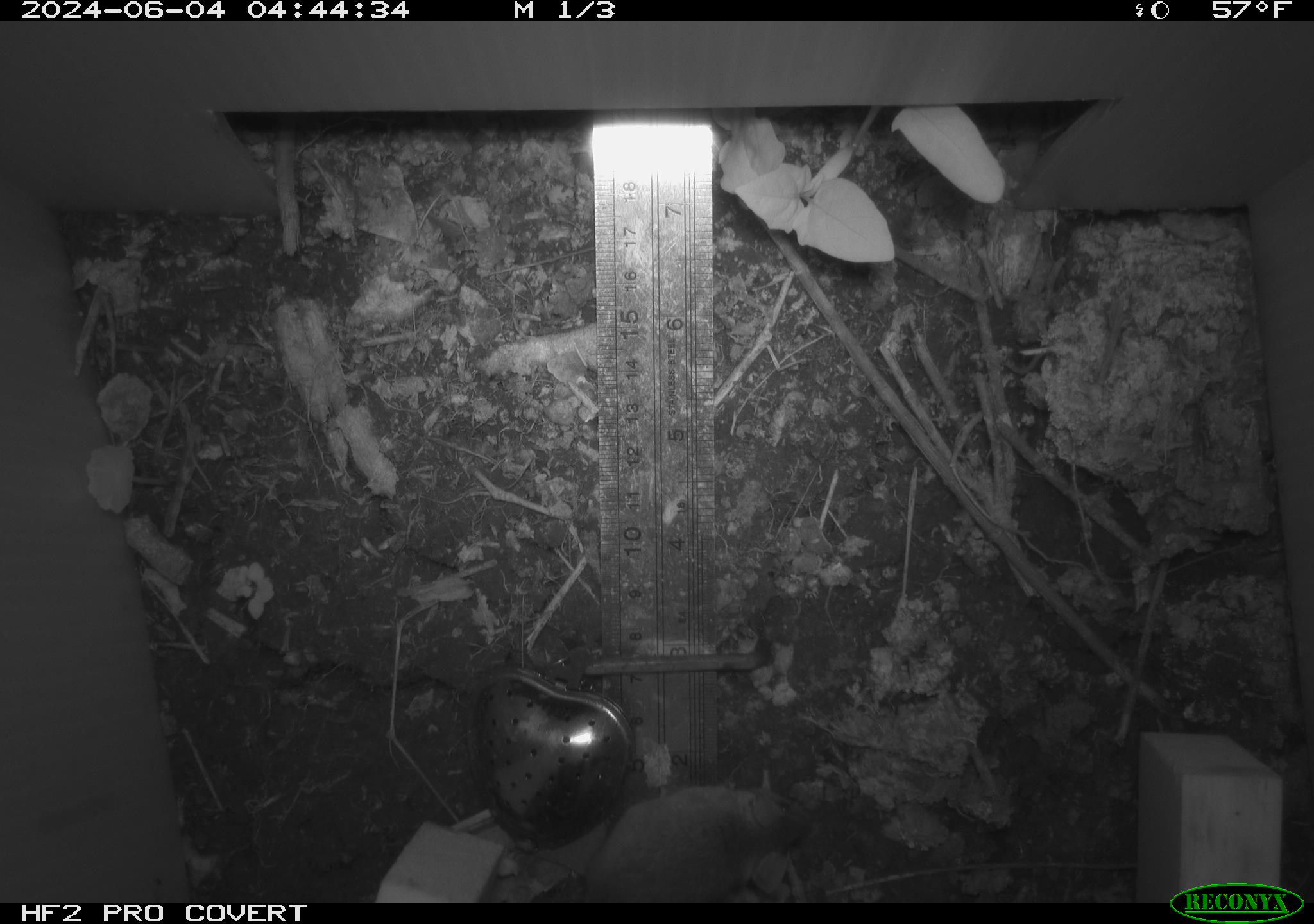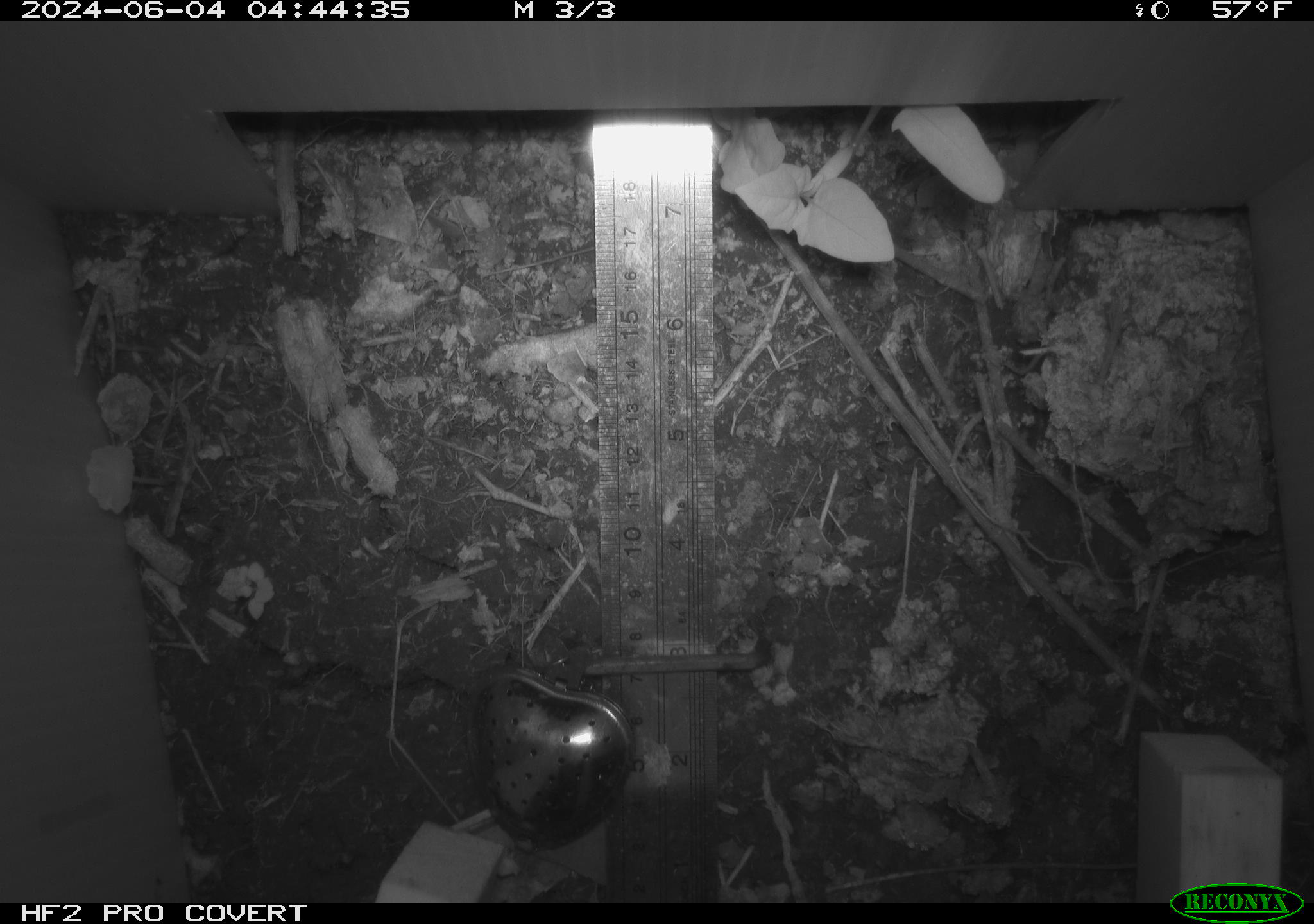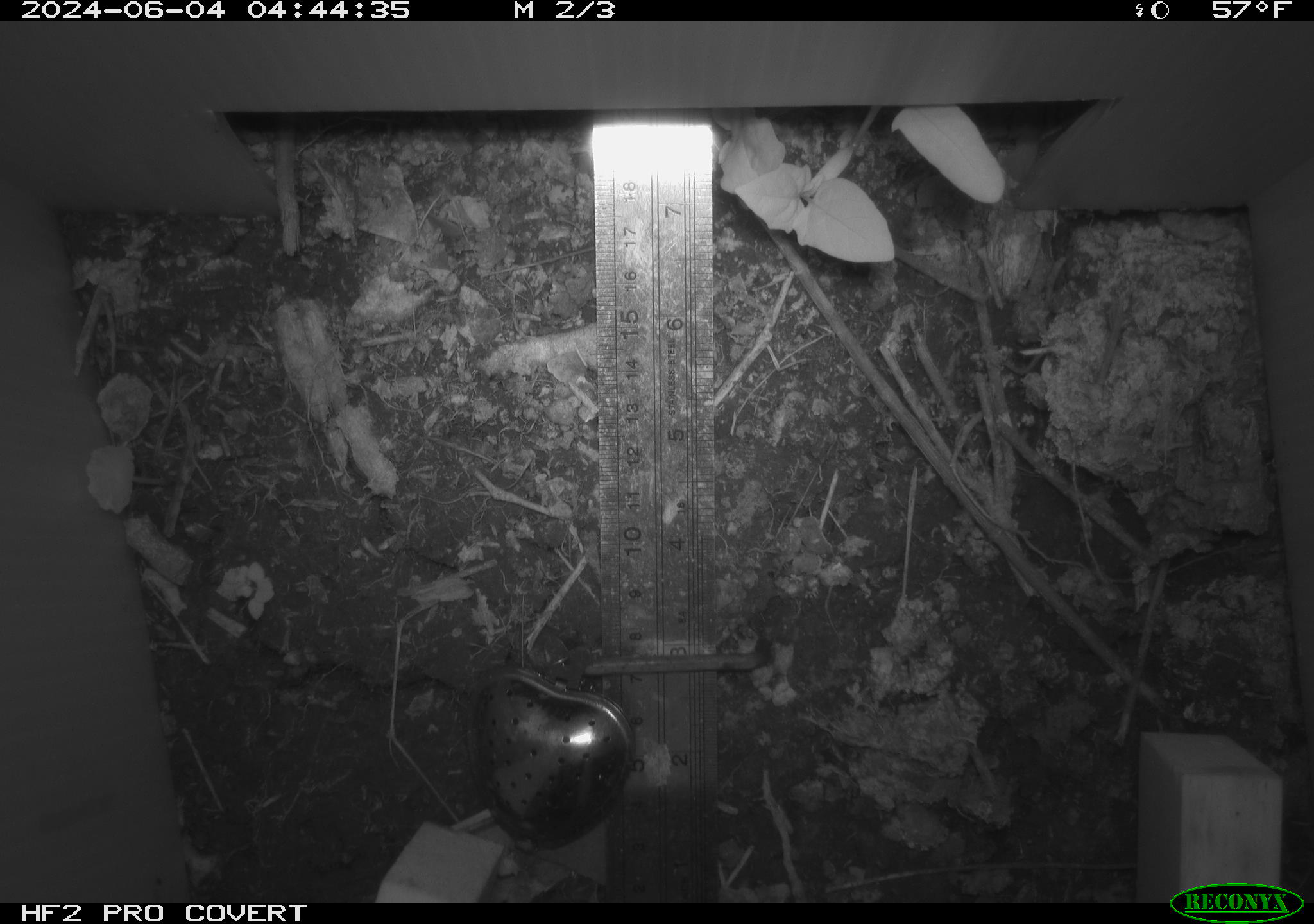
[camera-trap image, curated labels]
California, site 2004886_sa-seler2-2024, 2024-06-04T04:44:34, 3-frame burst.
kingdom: Animalia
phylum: Chordata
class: Mammalia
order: Rodentia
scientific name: Rodentia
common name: mouse species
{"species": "mouse species (Rodentia)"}